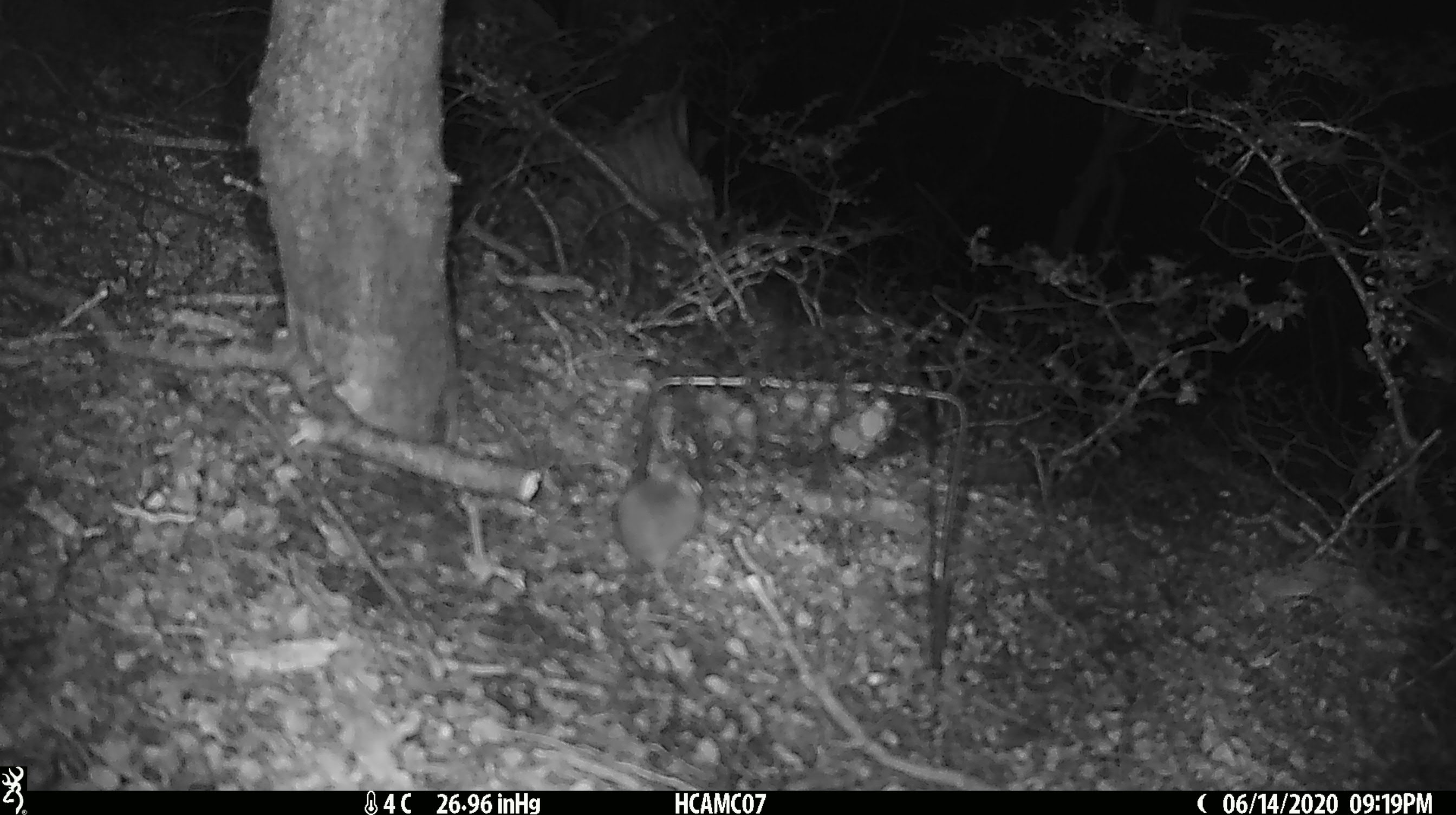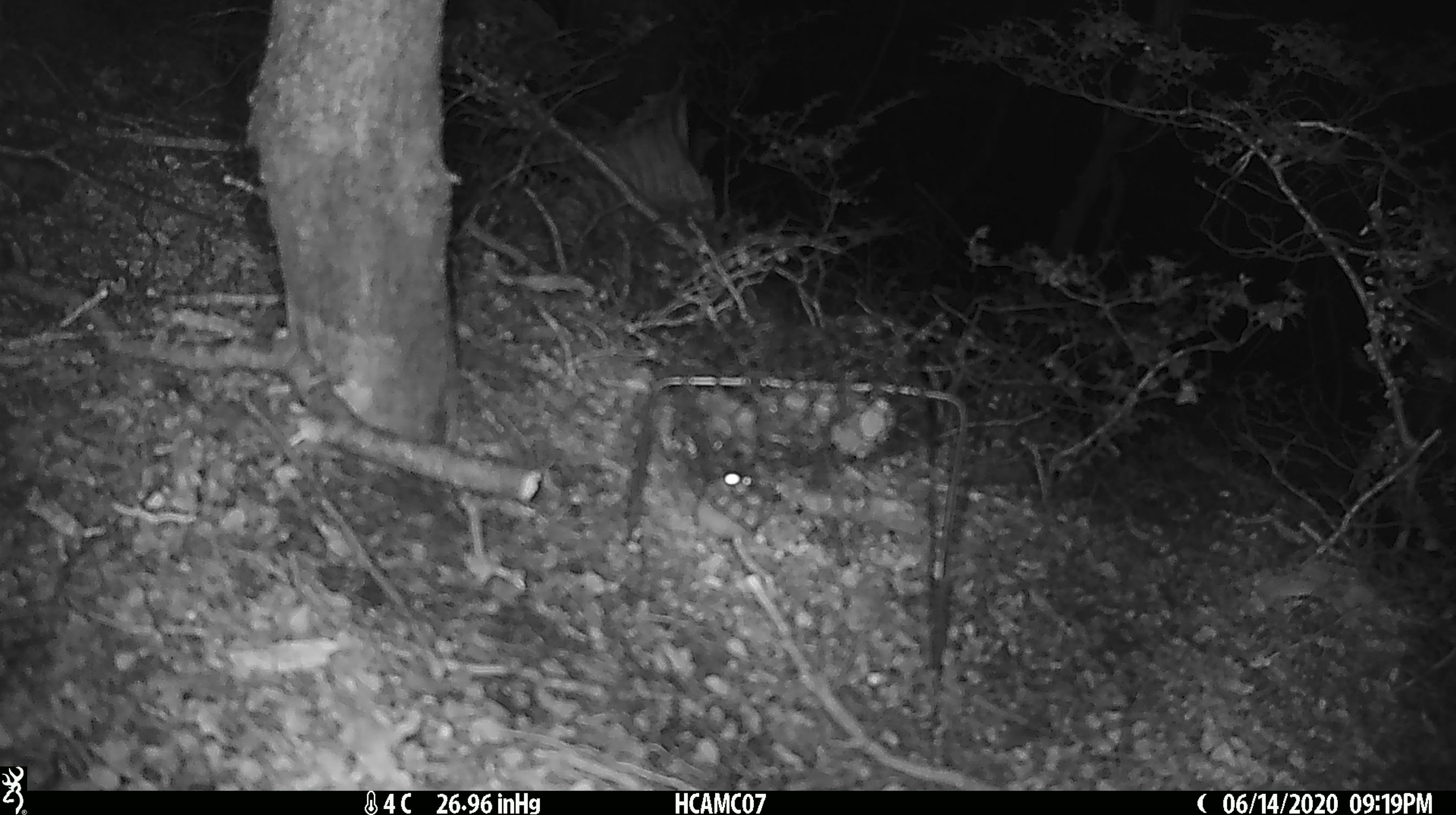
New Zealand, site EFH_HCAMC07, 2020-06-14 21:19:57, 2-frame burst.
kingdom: Animalia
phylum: Chordata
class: Mammalia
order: Rodentia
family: Muridae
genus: Mus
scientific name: Mus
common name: mouse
Mouse (Mus).